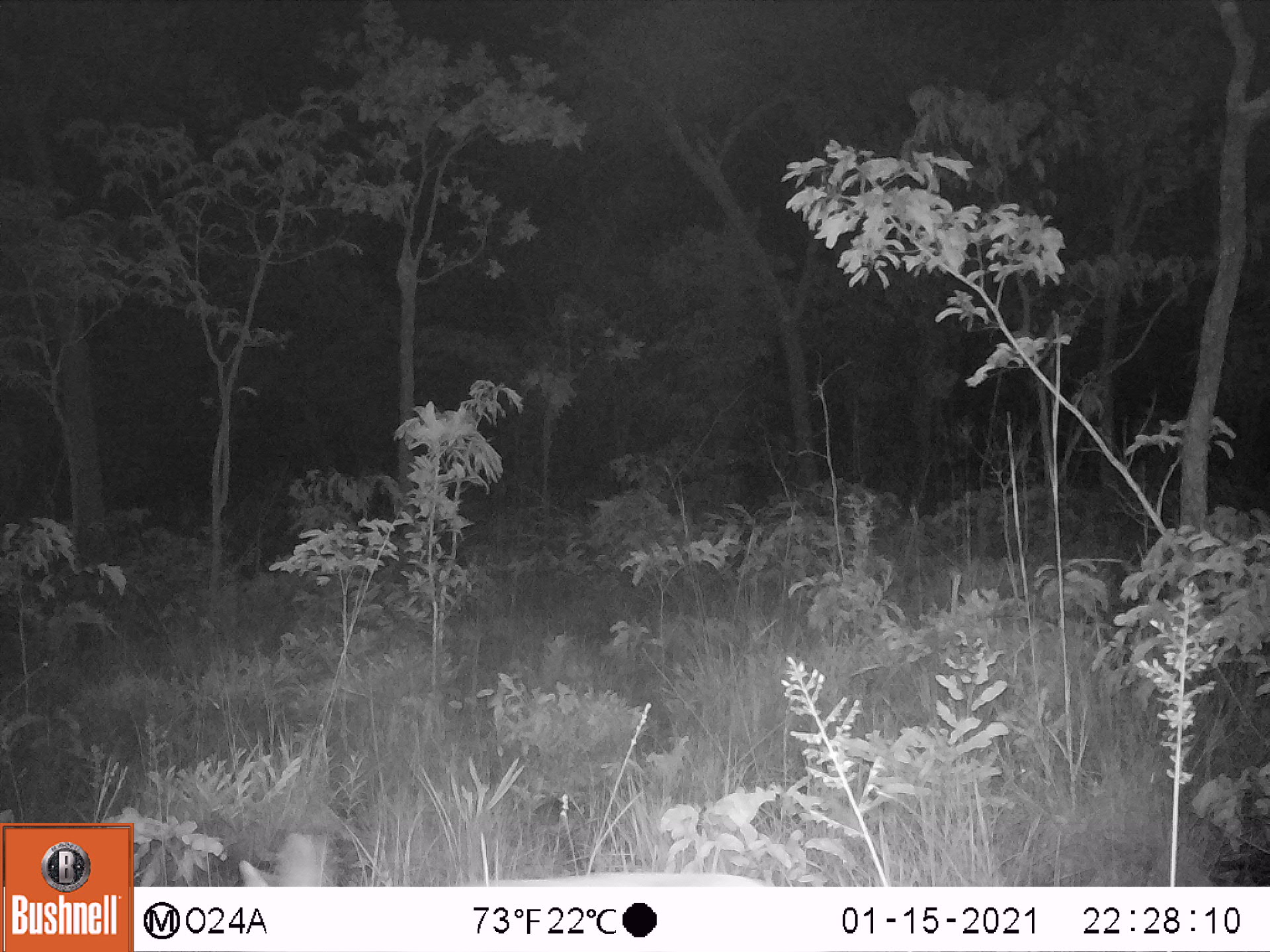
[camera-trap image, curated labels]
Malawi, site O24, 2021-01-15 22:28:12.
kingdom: Animalia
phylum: Chordata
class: Mammalia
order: Artiodactyla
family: Bovidae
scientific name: Antilopinae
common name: small antelope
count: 1